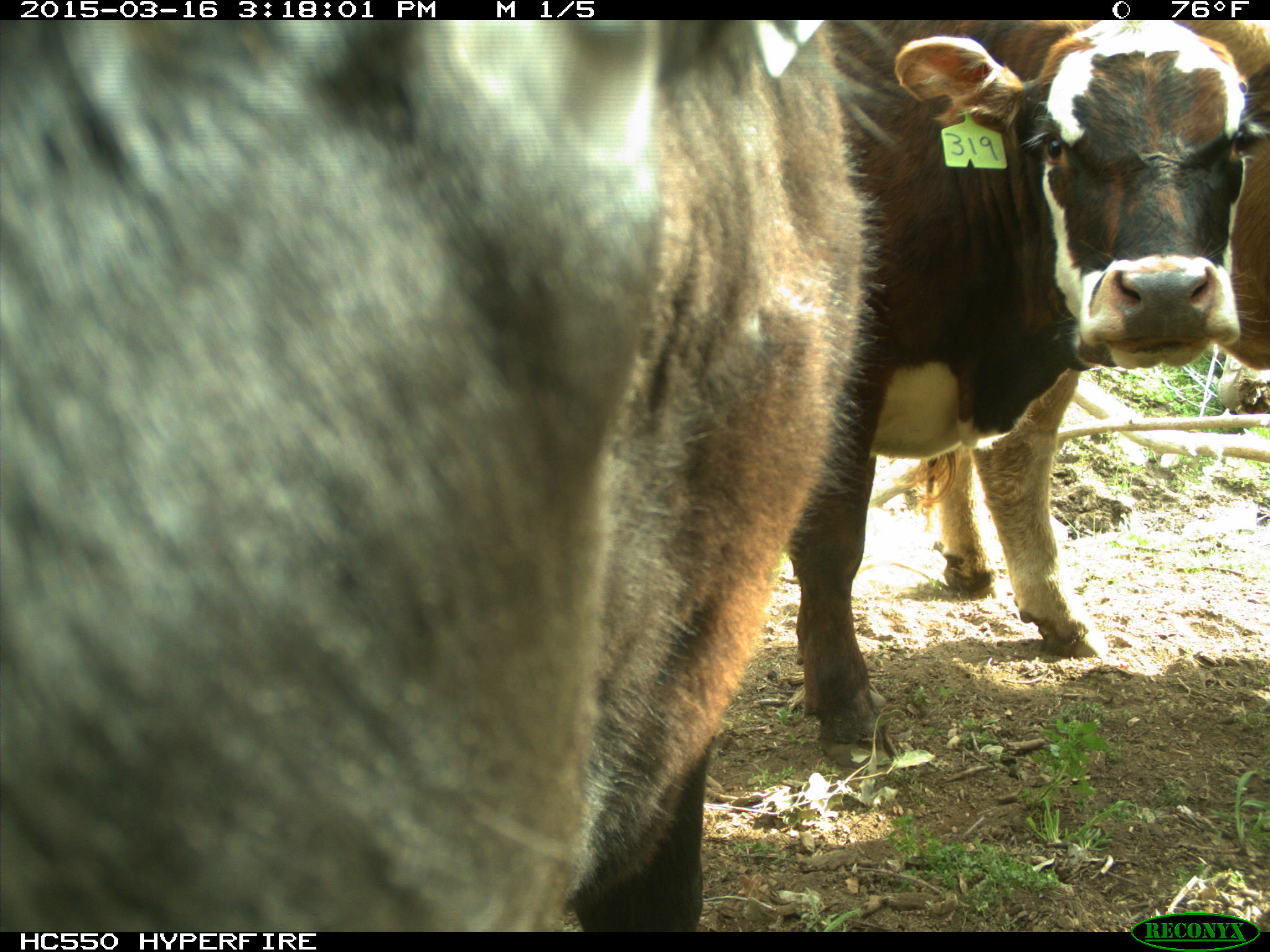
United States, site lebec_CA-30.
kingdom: Animalia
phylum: Chordata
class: Mammalia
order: Artiodactyla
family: Bovidae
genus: Bos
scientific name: Bos taurus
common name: domestic cow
Bos taurus (domestic cow).